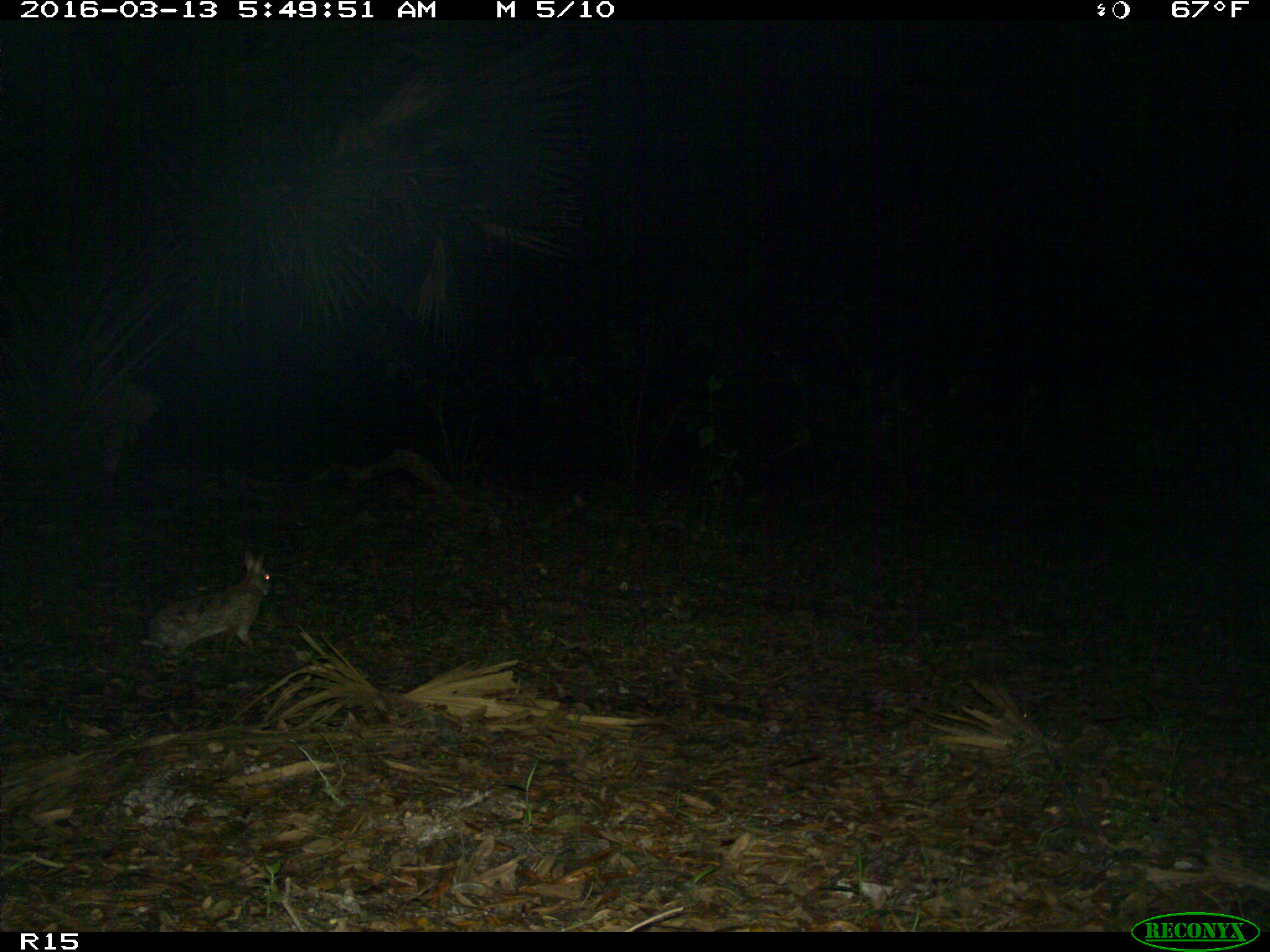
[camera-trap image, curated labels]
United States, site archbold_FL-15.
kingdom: Animalia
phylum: Chordata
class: Mammalia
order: Lagomorpha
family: Leporidae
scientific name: Leporidae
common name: rabbits and hares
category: unidentified rabbit